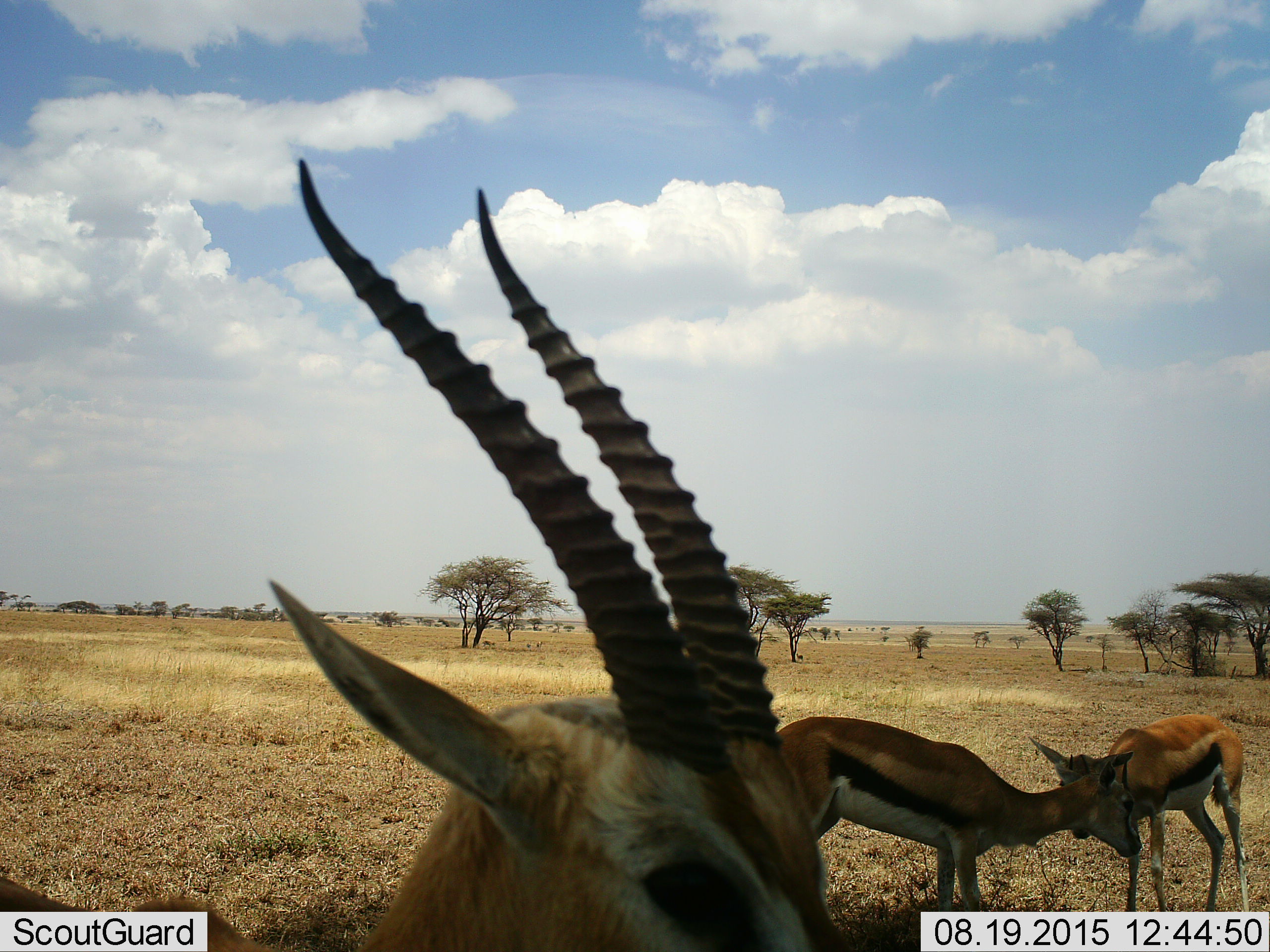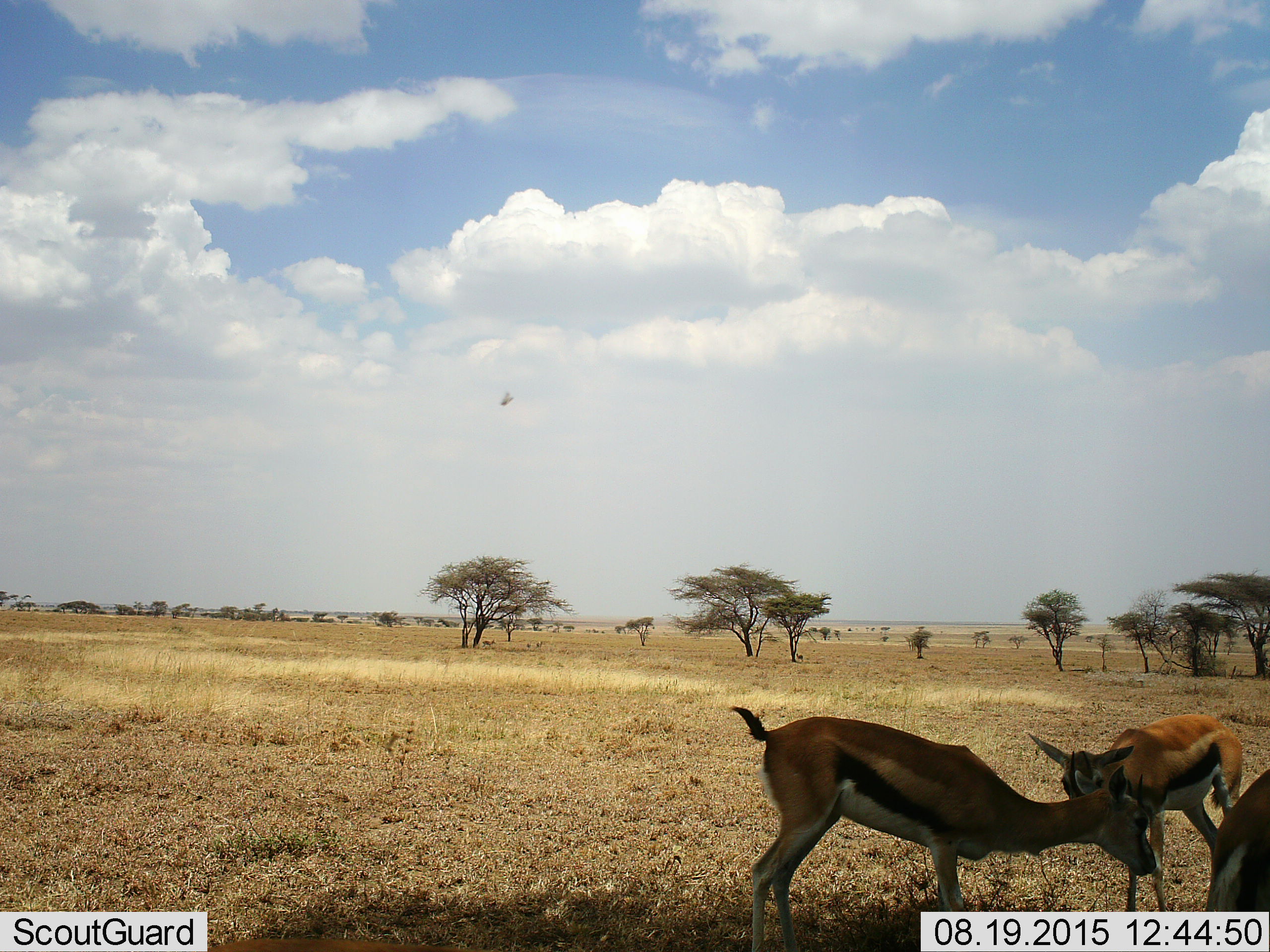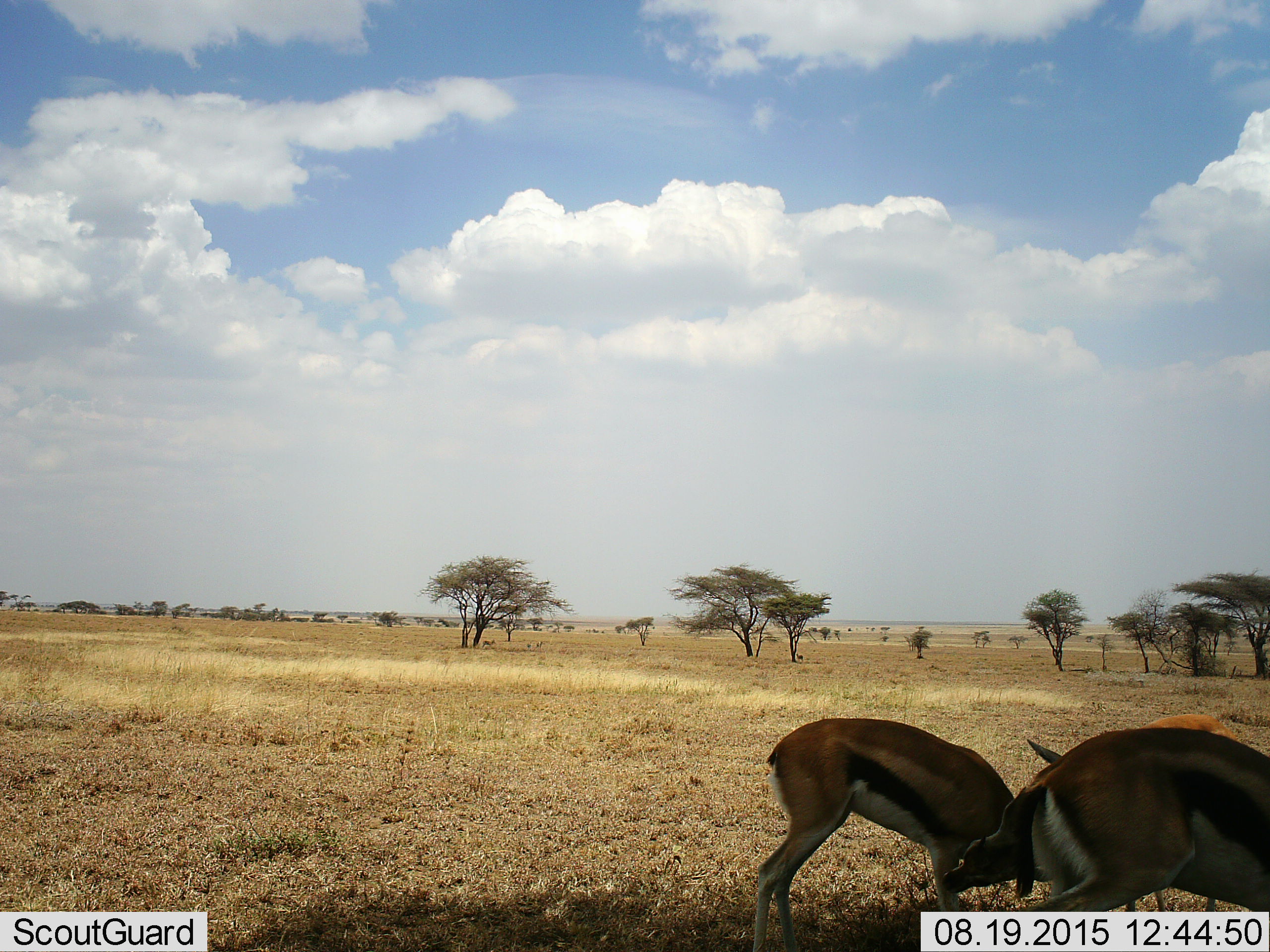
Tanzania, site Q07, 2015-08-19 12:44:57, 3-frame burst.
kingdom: Animalia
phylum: Chordata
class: Mammalia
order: Artiodactyla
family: Bovidae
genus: Eudorcas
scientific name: Eudorcas thomsonii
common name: thomson's gazelle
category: gazellethomsons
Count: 3.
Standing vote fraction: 56%.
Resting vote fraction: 0%.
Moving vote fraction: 67%.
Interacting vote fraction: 22%.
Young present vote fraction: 0%.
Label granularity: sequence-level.